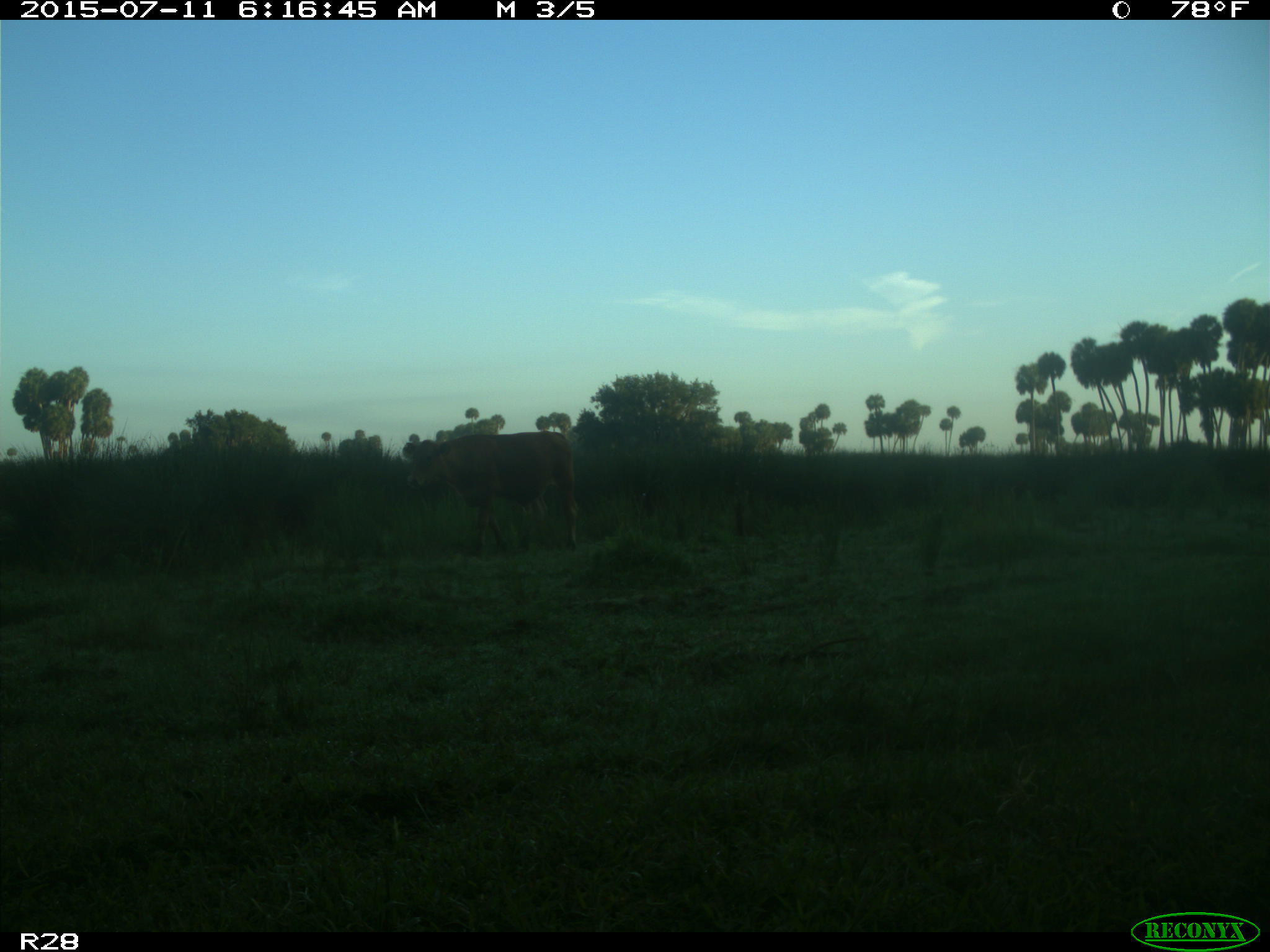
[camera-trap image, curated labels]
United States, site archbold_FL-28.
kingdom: Animalia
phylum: Chordata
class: Mammalia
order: Artiodactyla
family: Bovidae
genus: Bos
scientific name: Bos taurus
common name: domestic cow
Bos taurus (domestic cow).